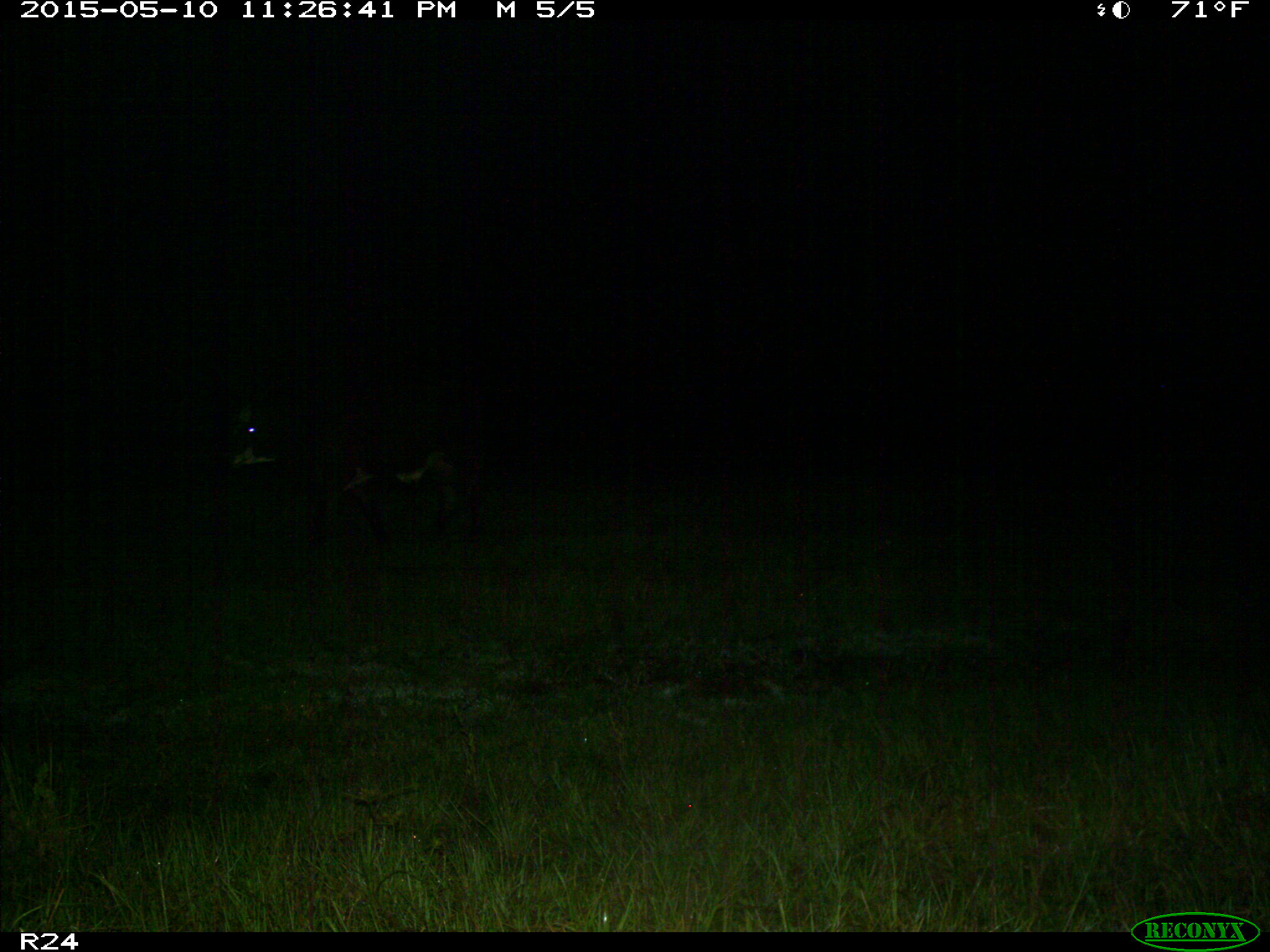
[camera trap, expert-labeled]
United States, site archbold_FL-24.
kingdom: Animalia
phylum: Chordata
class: Mammalia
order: Artiodactyla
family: Bovidae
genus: Bos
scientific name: Bos taurus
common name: domestic cow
Bos taurus (domestic cow).